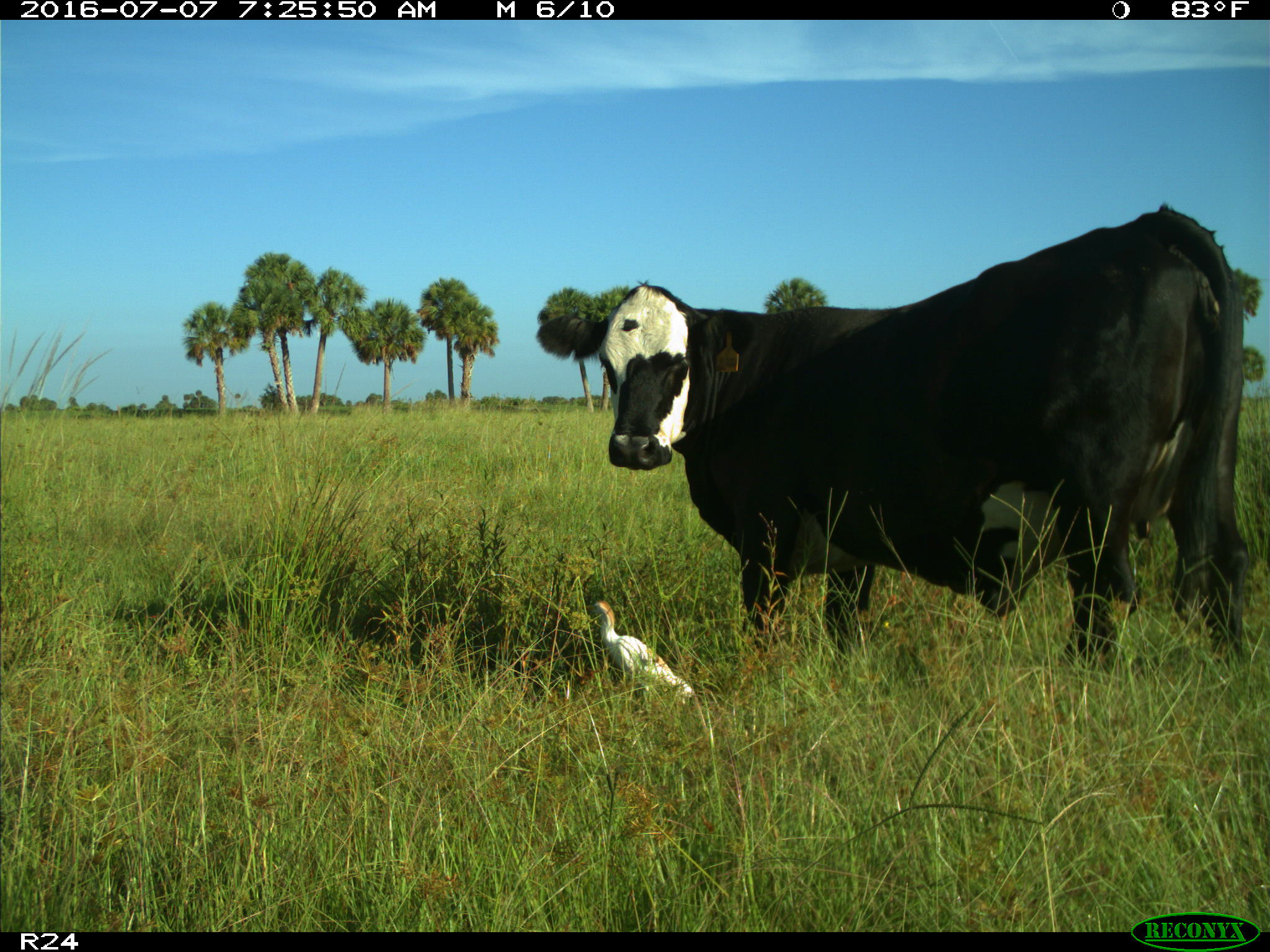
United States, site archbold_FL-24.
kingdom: Animalia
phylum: Chordata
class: Mammalia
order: Artiodactyla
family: Bovidae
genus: Bos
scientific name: Bos taurus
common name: domestic cow